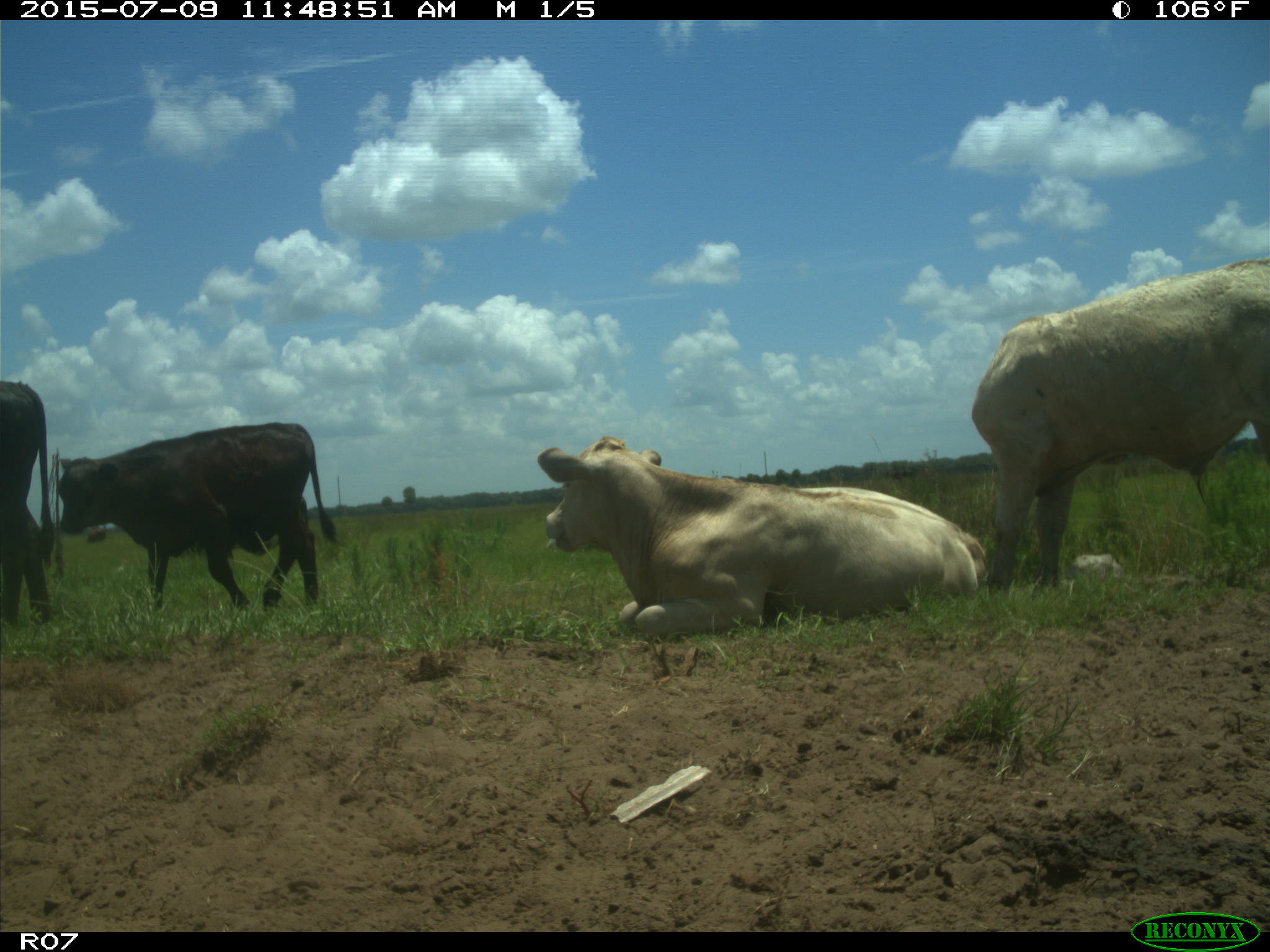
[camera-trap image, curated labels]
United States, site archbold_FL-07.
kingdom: Animalia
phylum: Chordata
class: Mammalia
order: Artiodactyla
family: Bovidae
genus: Bos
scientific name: Bos taurus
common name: domestic cow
Bos taurus (domestic cow).